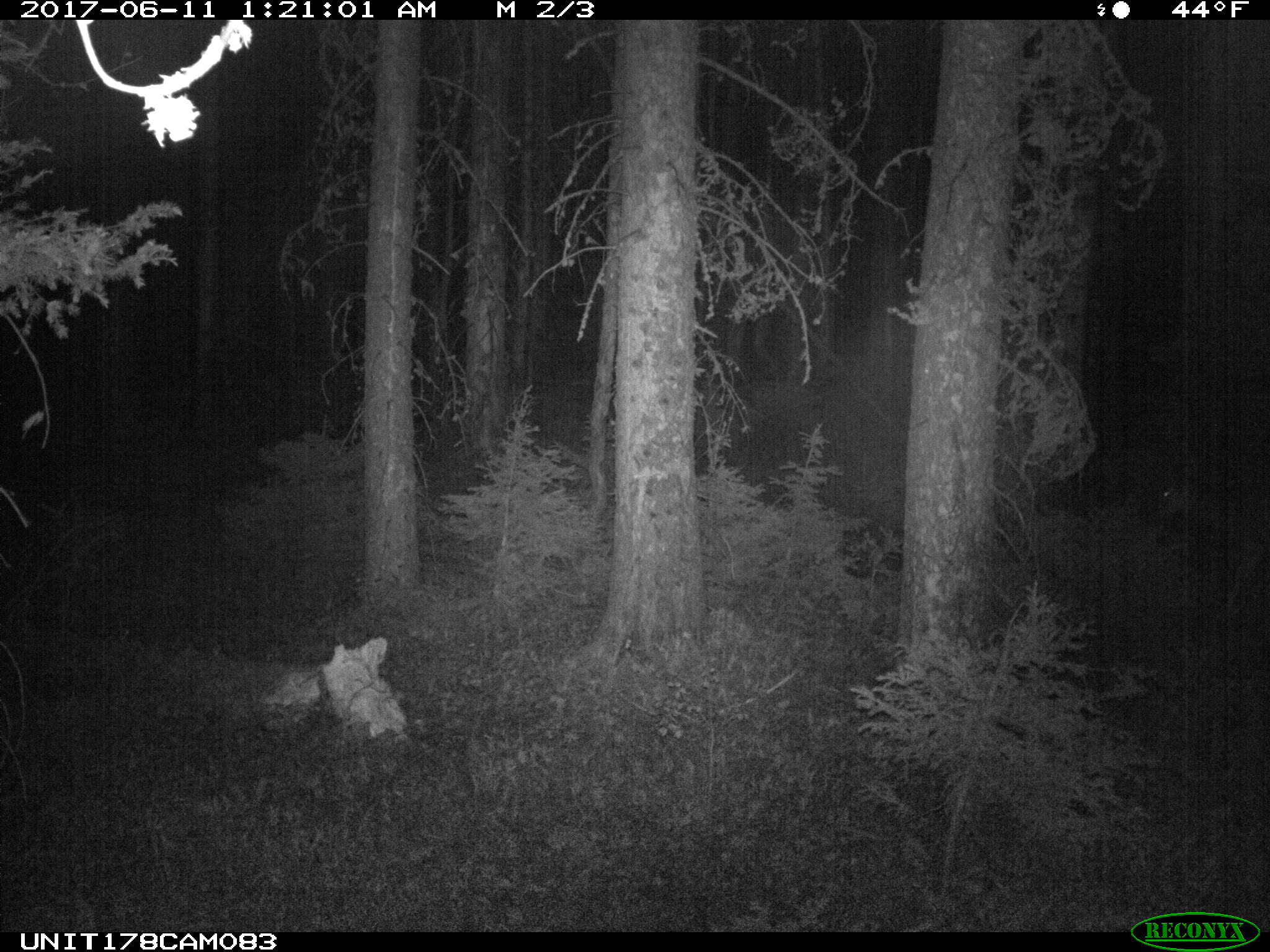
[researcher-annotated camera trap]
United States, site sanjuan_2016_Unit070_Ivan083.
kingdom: Animalia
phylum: Chordata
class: Mammalia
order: Artiodactyla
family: Cervidae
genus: Odocoileus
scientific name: Odocoileus hemionus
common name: mule deer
Odocoileus hemionus (mule deer).